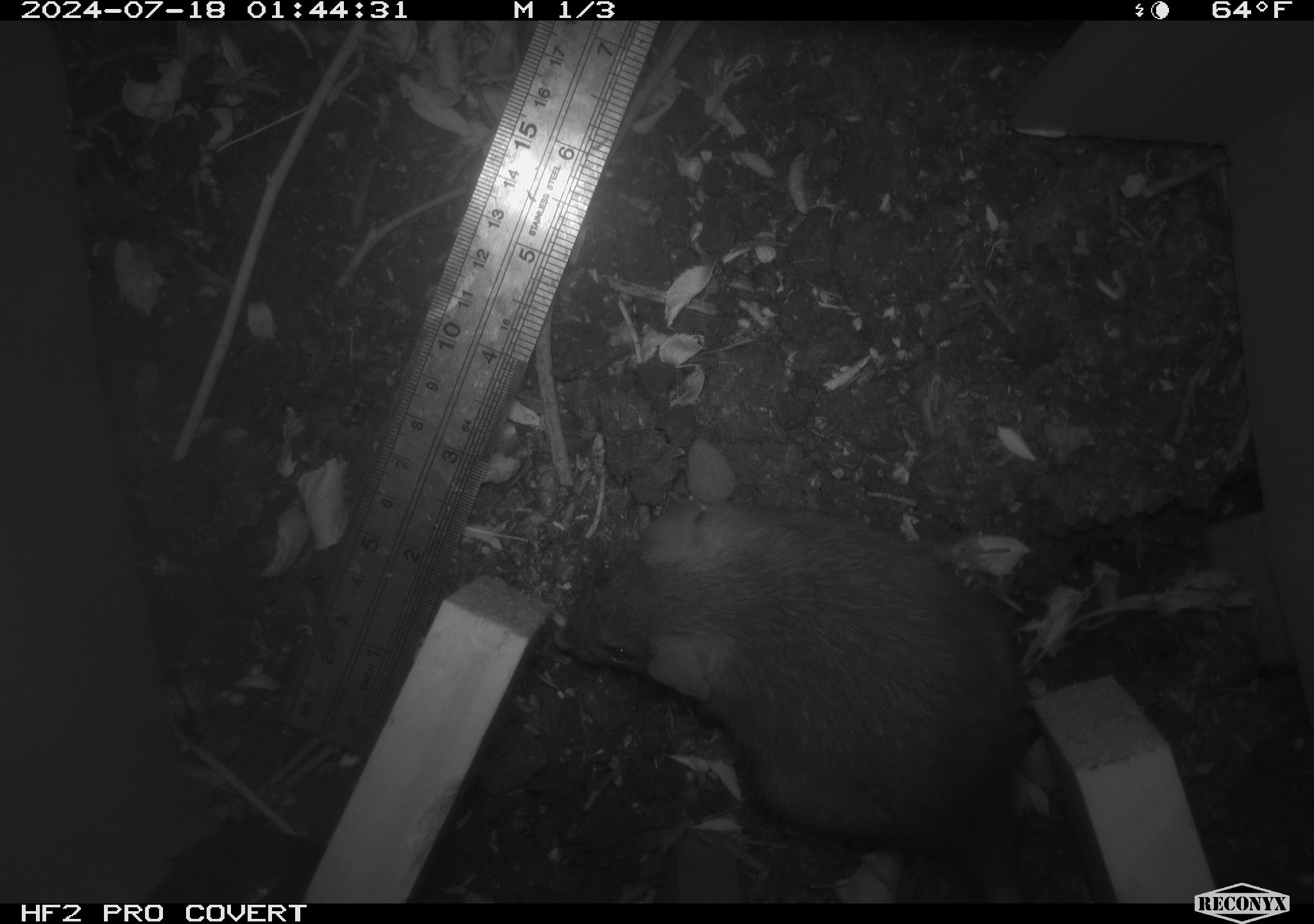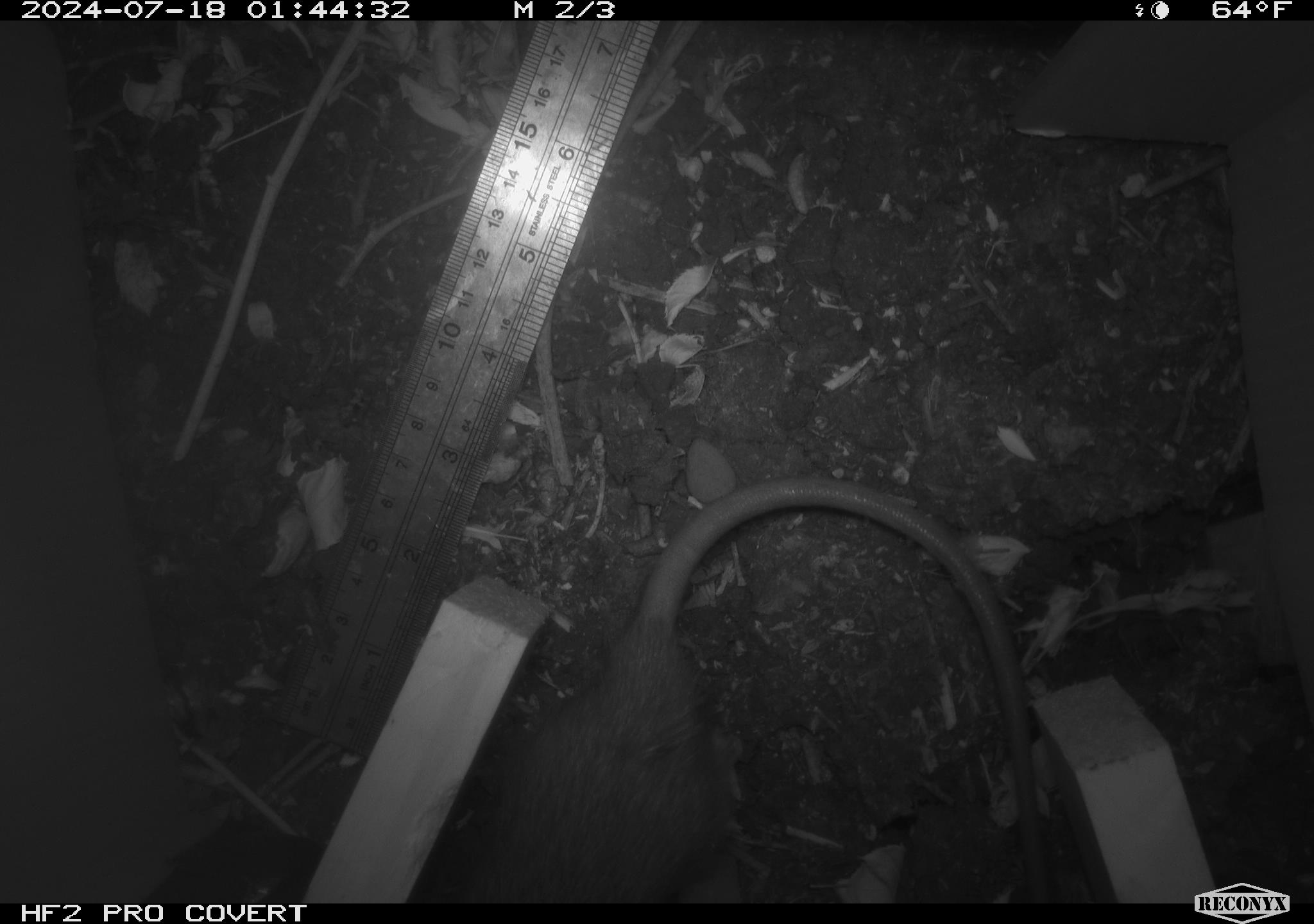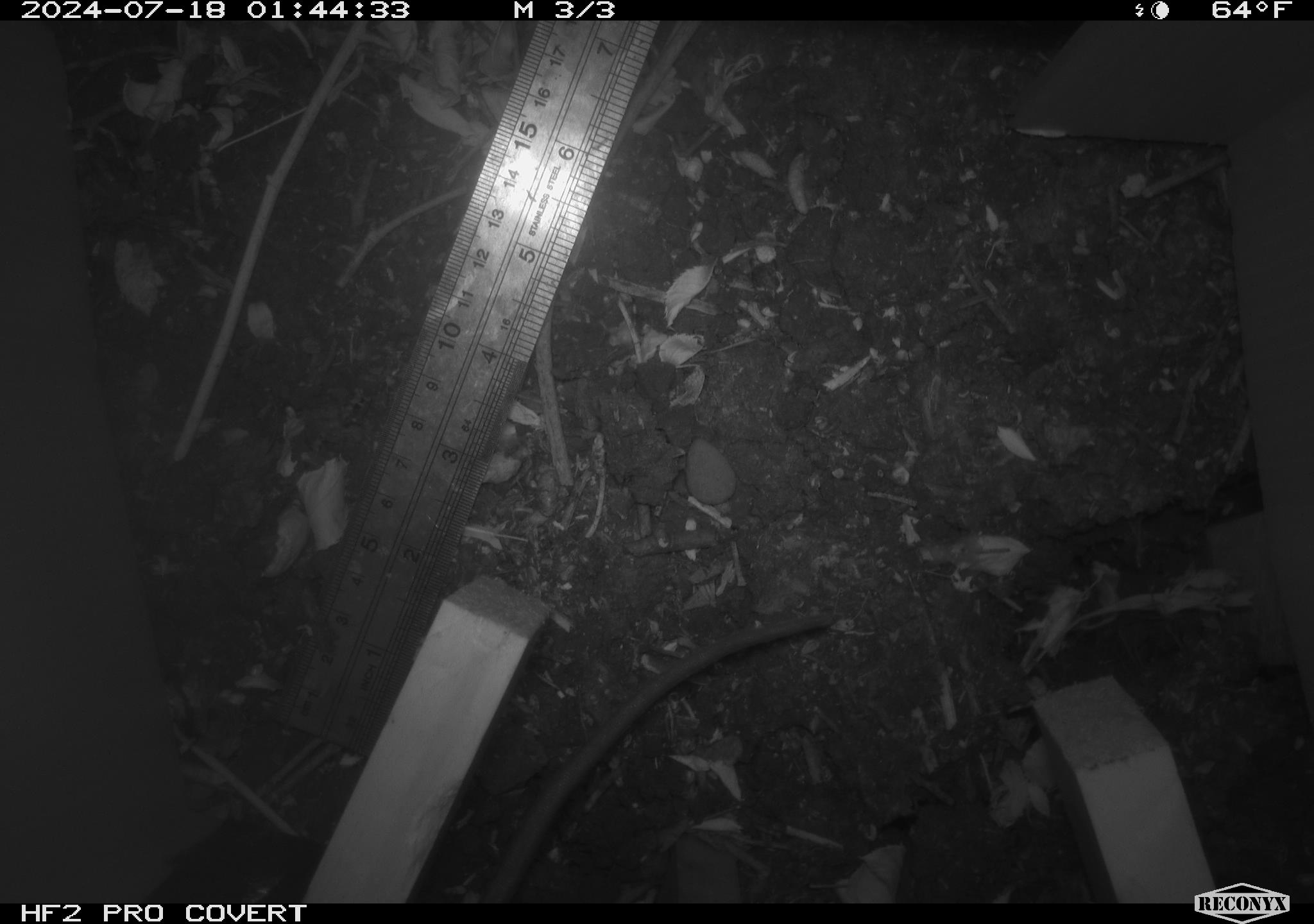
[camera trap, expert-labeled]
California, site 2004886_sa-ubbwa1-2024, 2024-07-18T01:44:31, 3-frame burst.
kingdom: Animalia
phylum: Chordata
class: Mammalia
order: Rodentia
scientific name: Rodentia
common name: woodrat or rat or mouse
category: woodrat or rat or mouse species